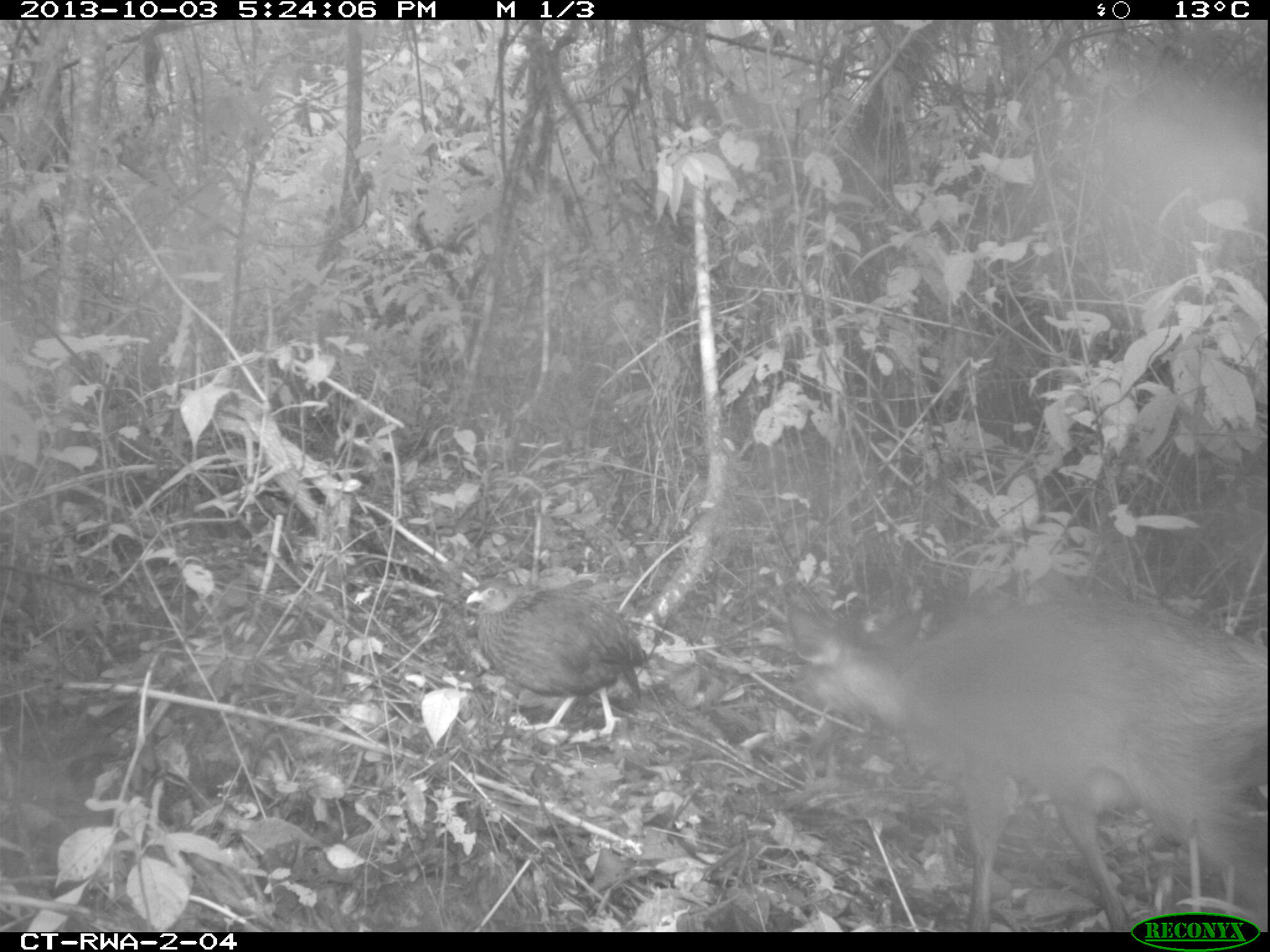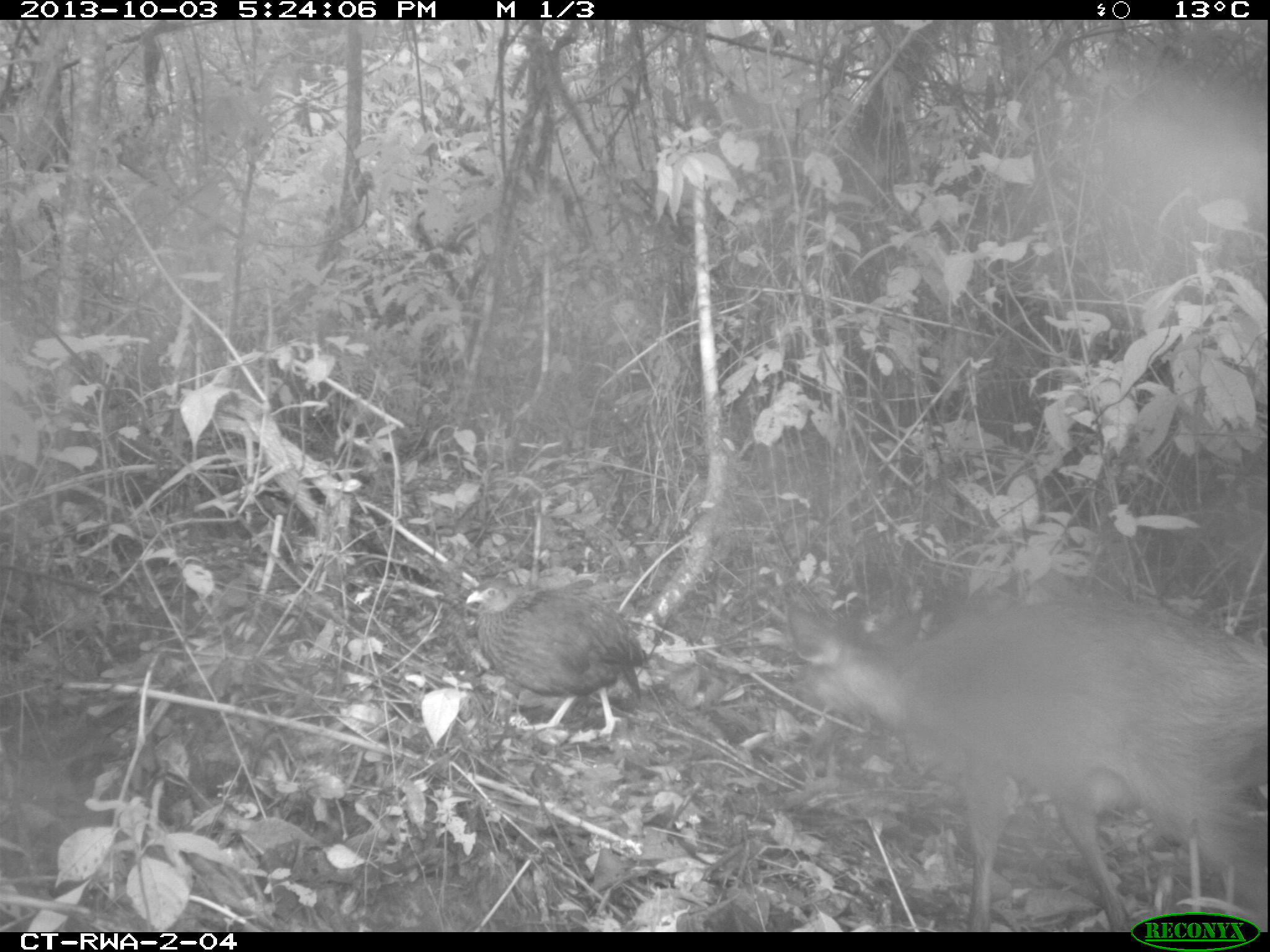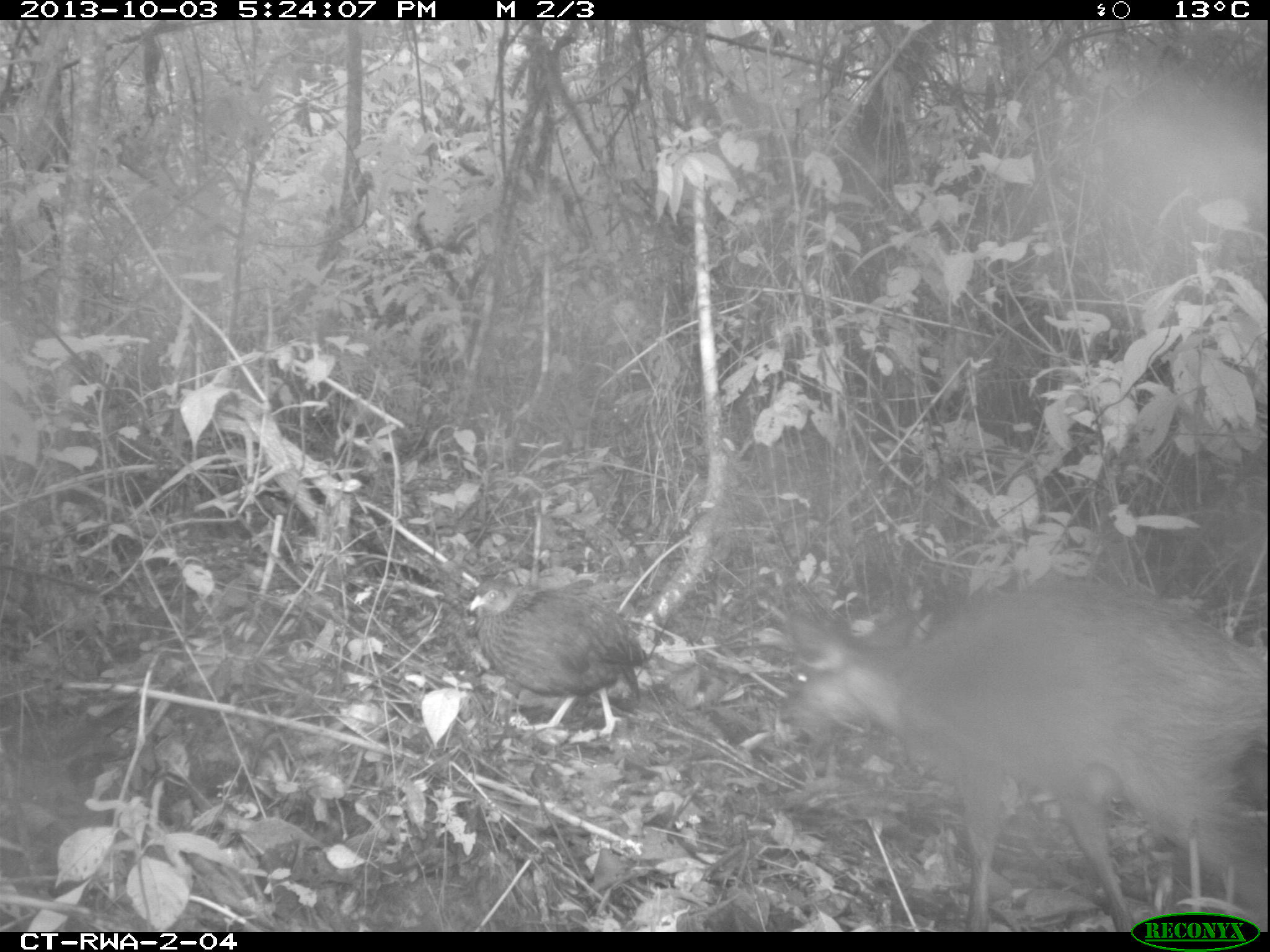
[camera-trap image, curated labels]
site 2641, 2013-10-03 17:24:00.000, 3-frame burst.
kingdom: Animalia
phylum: Chordata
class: Aves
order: Galliformes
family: Phasianidae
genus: Pternistis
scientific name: Pternistis nobilis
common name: handsome francolin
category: francolinus nobilis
Francolinus nobilis (handsome francolin) (Pternistis nobilis), count 1.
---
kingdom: Animalia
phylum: Chordata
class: Mammalia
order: Artiodactyla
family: Bovidae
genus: Cephalophus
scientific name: Cephalophus nigrifrons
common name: black-fronted duiker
Cephalophus nigrifrons (black-fronted duiker), count 1.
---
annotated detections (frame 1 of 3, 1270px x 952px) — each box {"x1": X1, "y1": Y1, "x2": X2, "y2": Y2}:
francolinus nobilis: {"x1": 784, "y1": 577, "x2": 1267, "y2": 932}; {"x1": 457, "y1": 573, "x2": 654, "y2": 743}